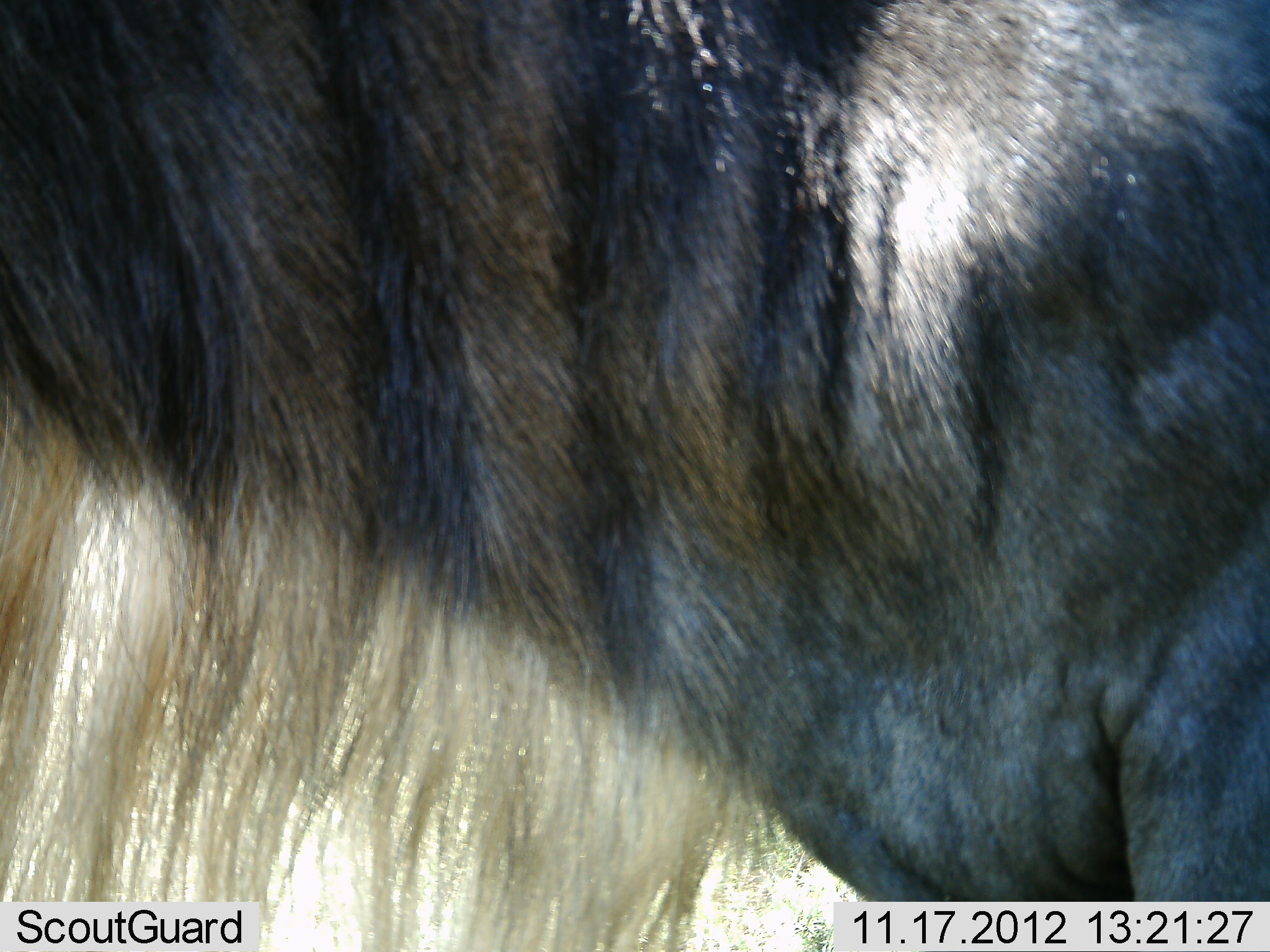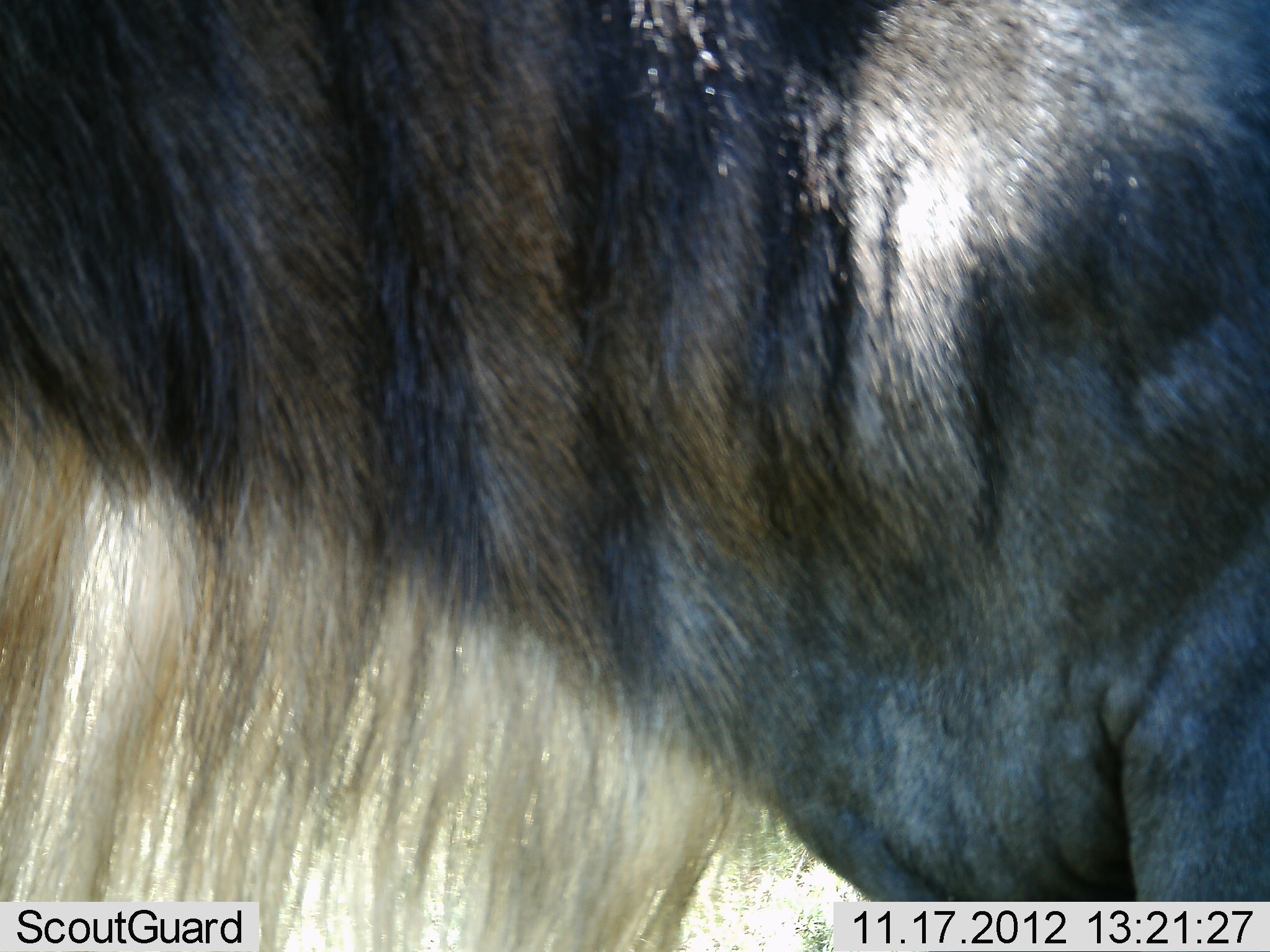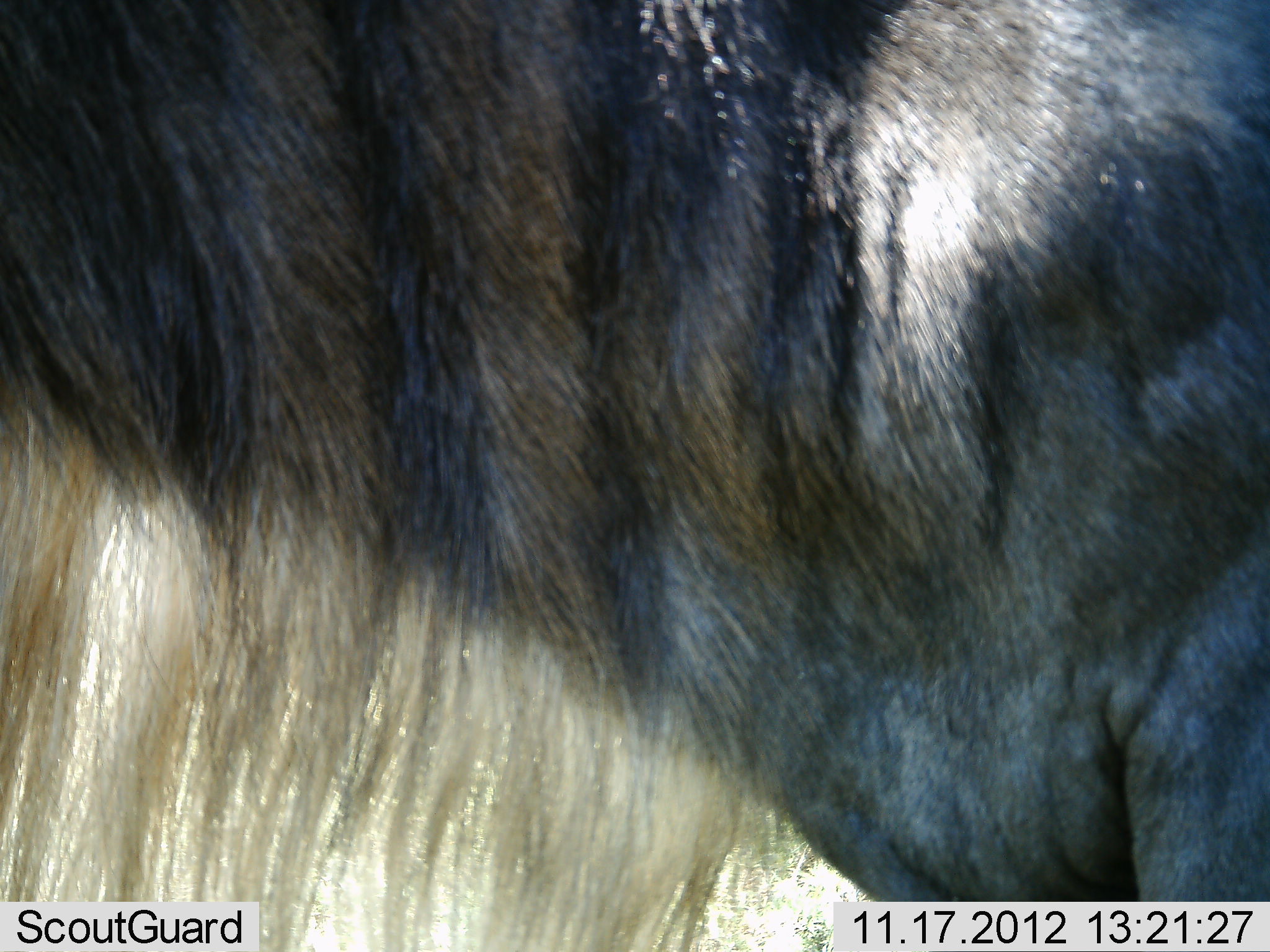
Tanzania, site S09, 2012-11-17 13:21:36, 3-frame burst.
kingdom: Animalia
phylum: Chordata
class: Mammalia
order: Artiodactyla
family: Bovidae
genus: Connochaetes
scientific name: Connochaetes taurinus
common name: blue wildebeest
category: wildebeest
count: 1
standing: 94%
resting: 3%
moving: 3%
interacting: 0%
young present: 0%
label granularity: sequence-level